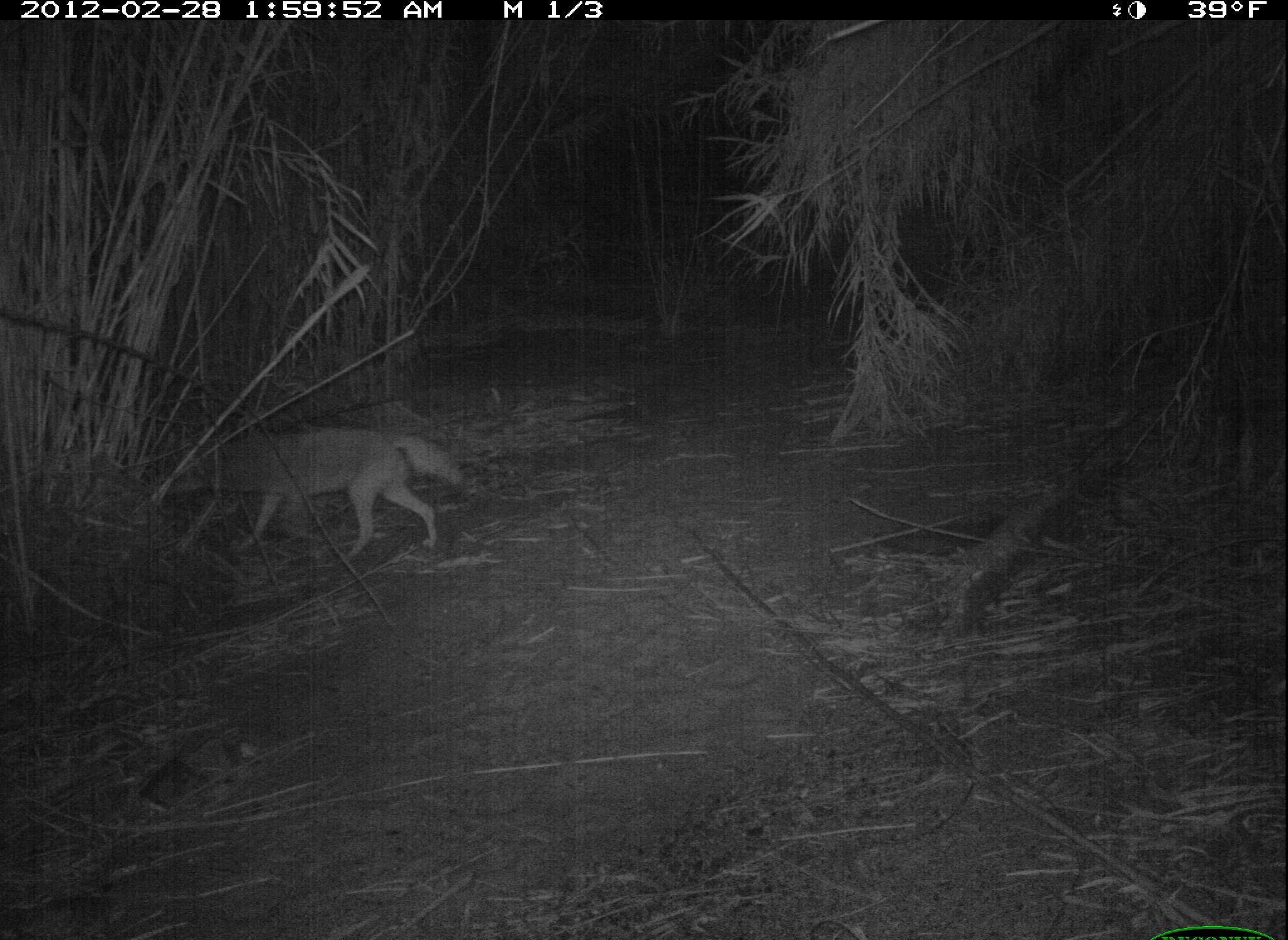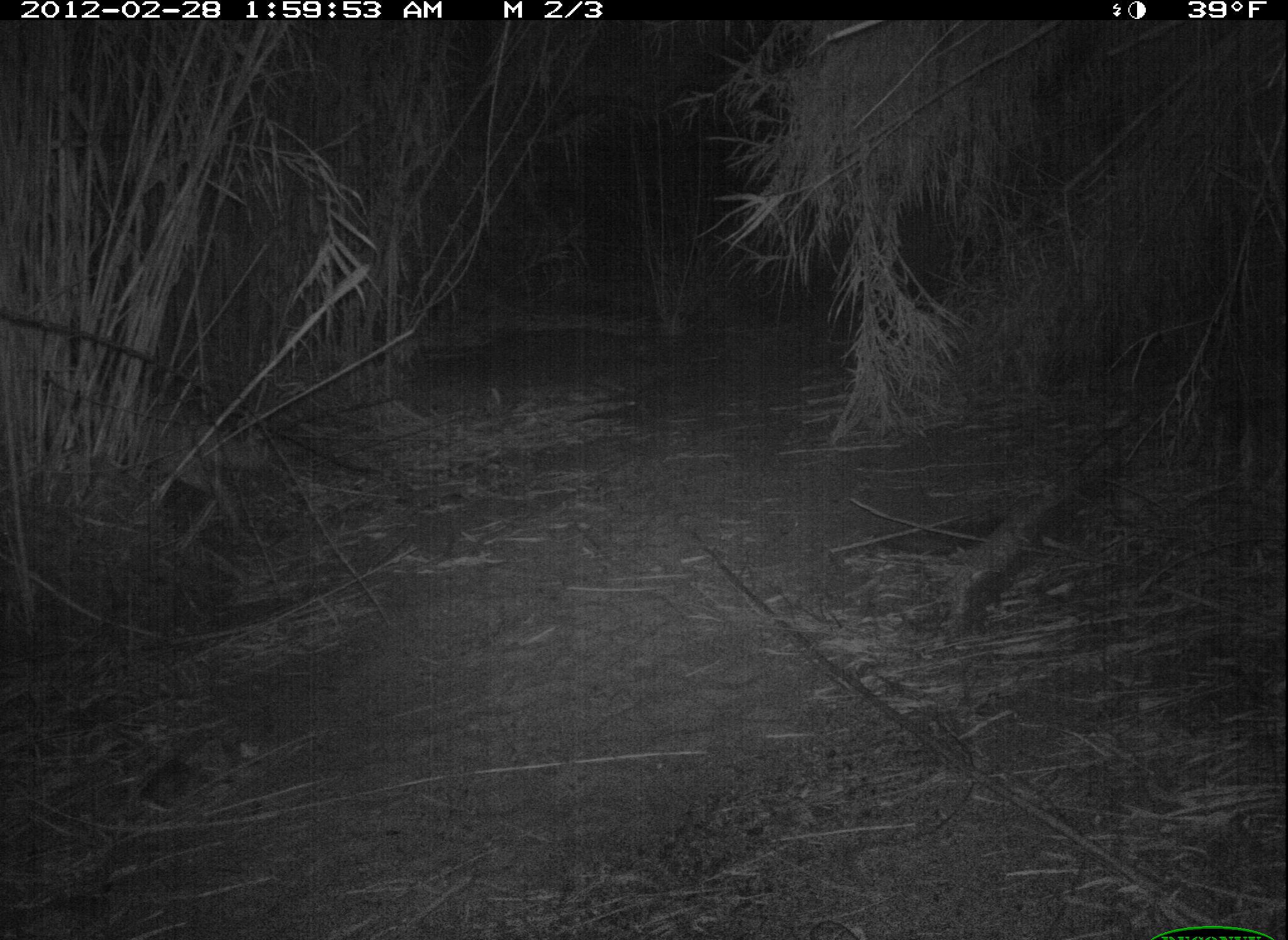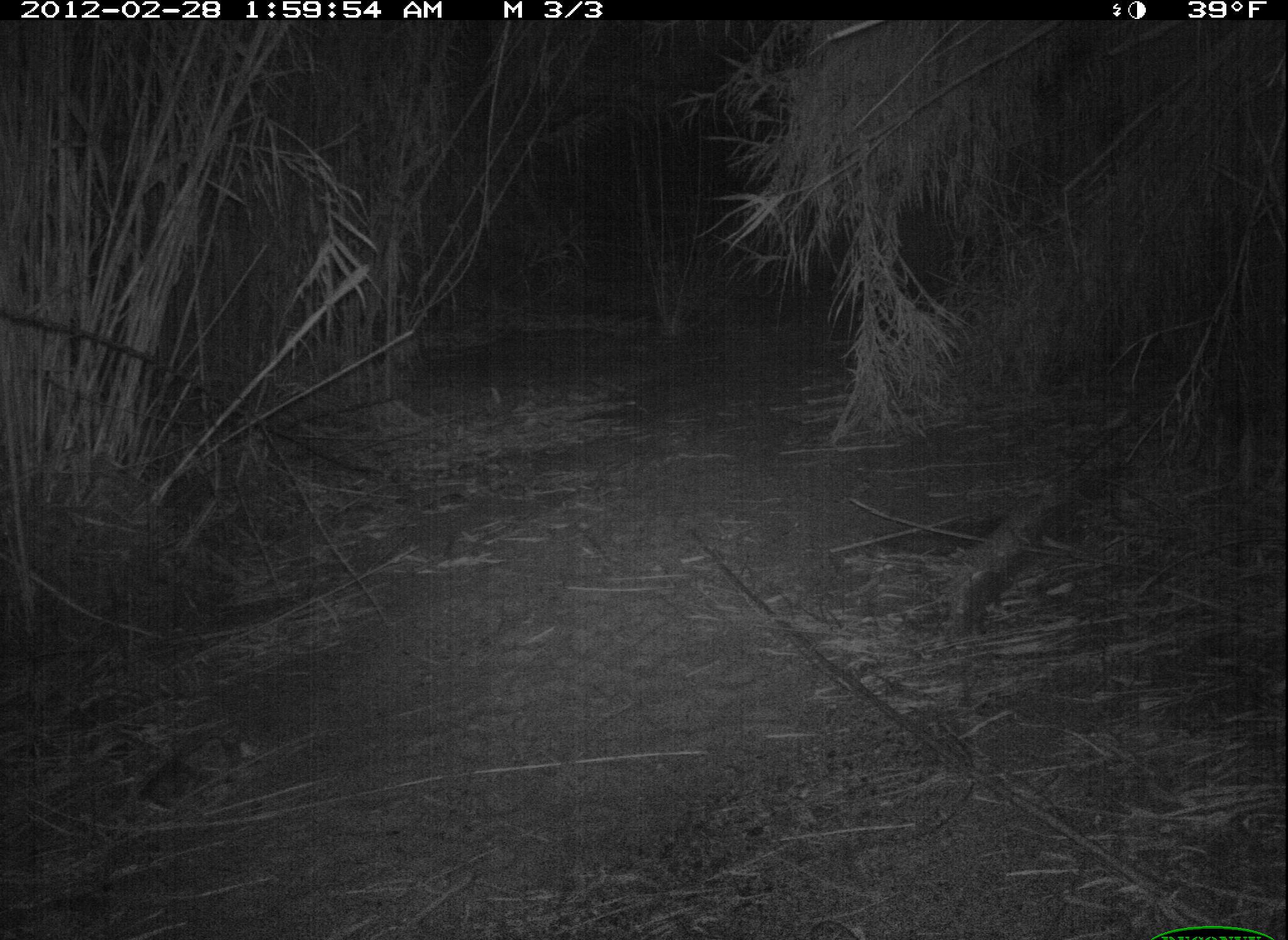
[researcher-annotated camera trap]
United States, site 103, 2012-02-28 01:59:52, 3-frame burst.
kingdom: Animalia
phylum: Chordata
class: Mammalia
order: Carnivora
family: Canidae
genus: Canis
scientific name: Canis latrans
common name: coyote